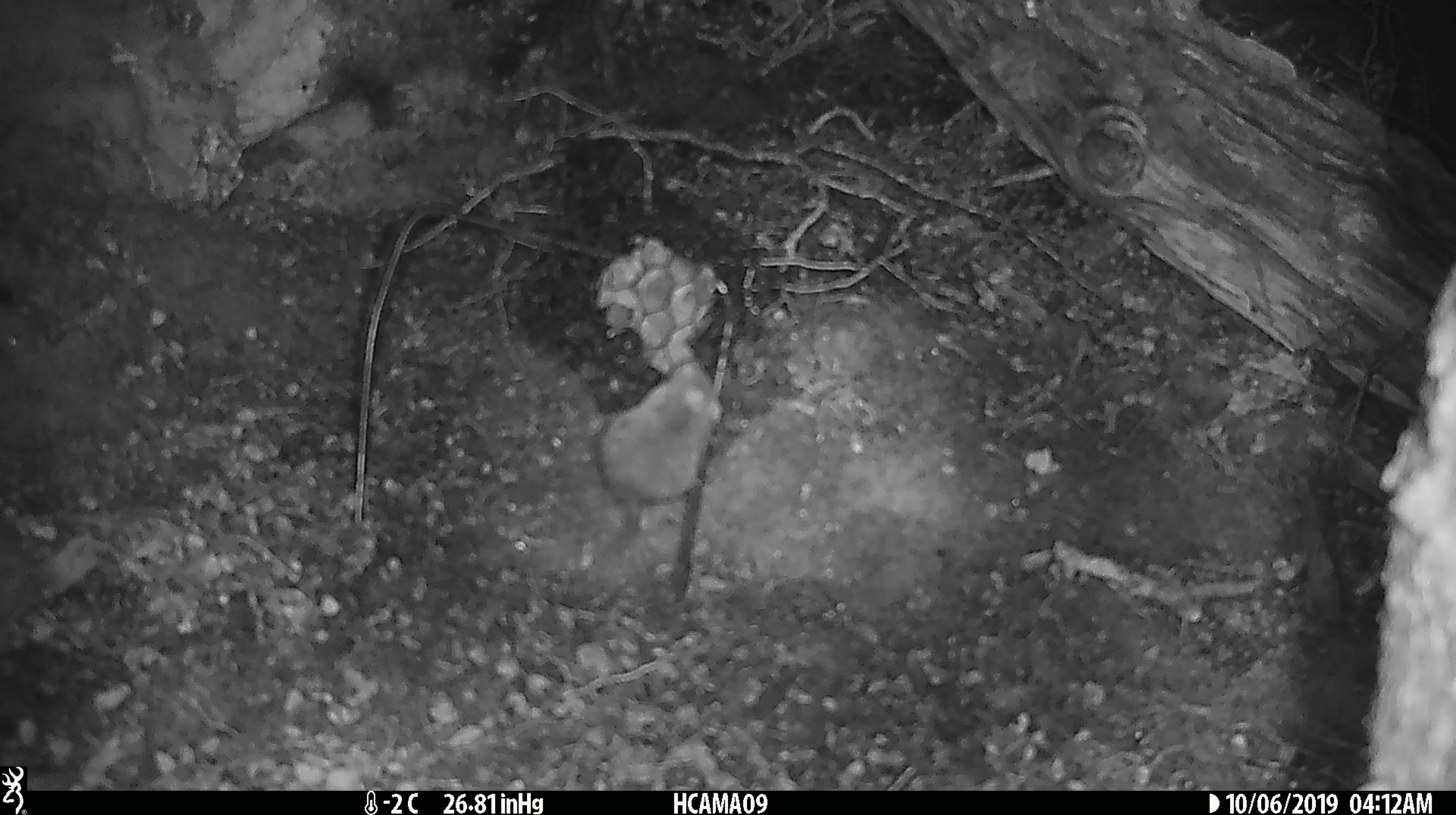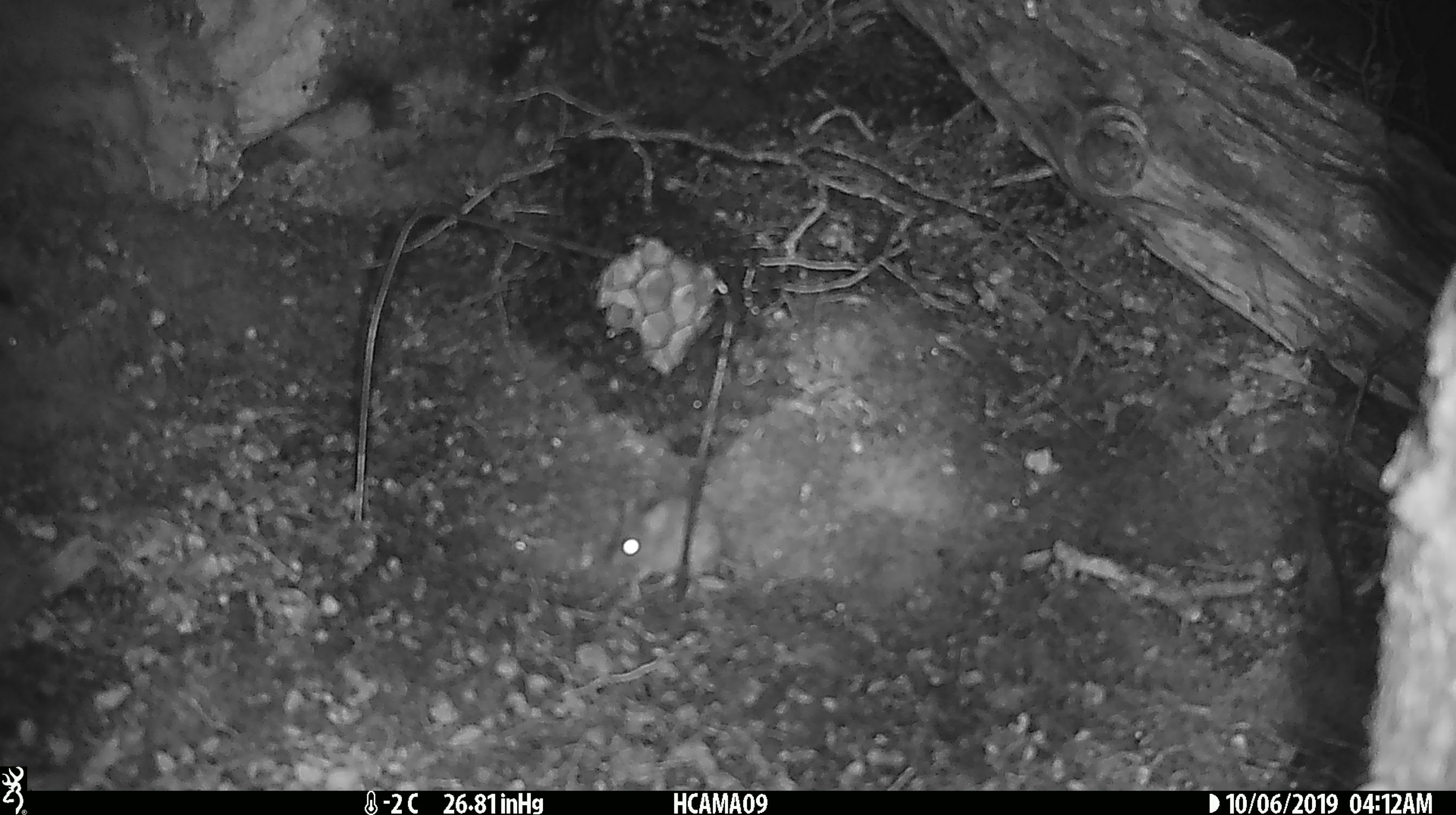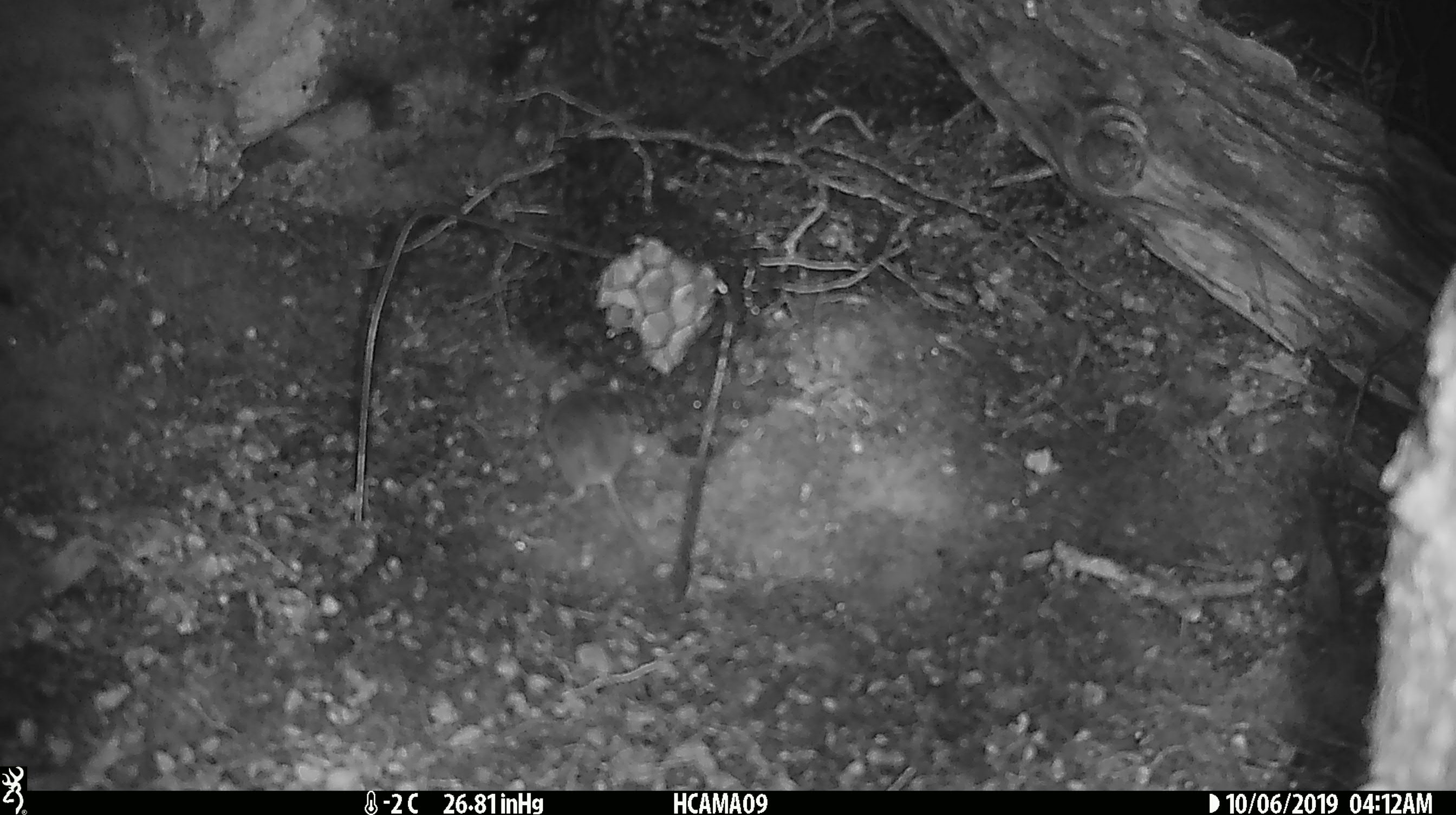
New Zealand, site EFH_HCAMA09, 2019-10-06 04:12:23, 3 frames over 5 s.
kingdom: Animalia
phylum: Chordata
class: Mammalia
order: Rodentia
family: Muridae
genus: Mus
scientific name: Mus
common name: mouse